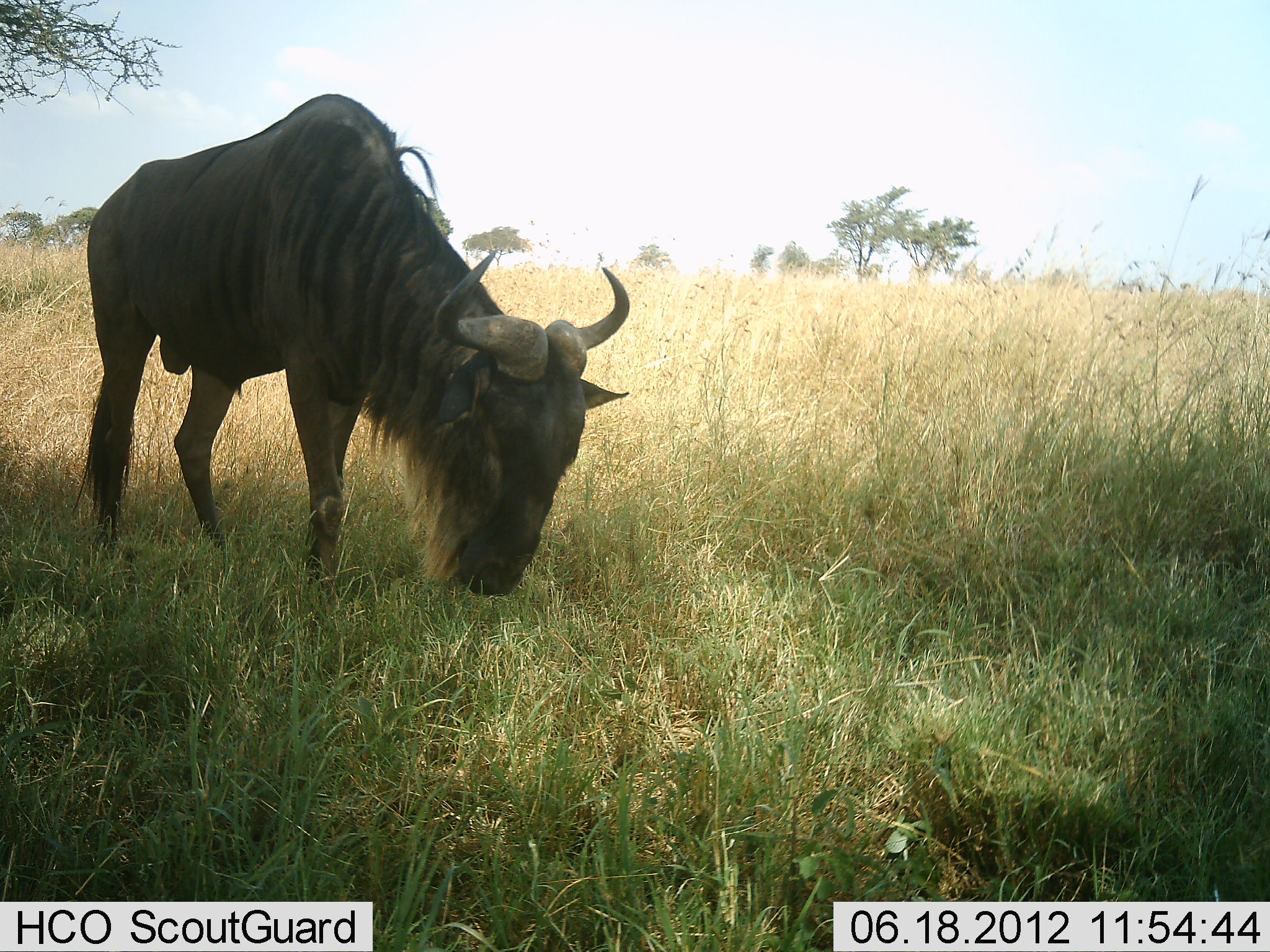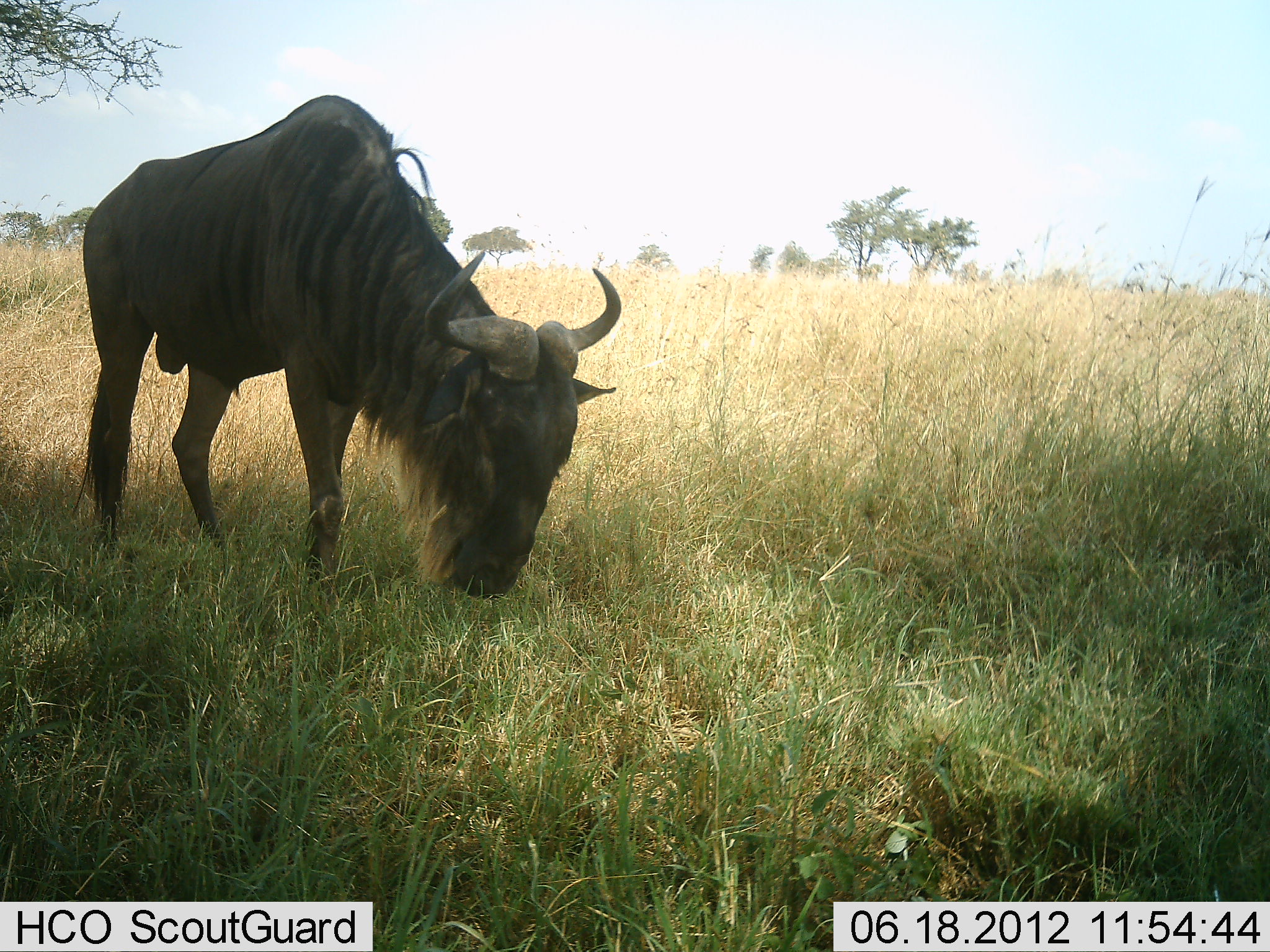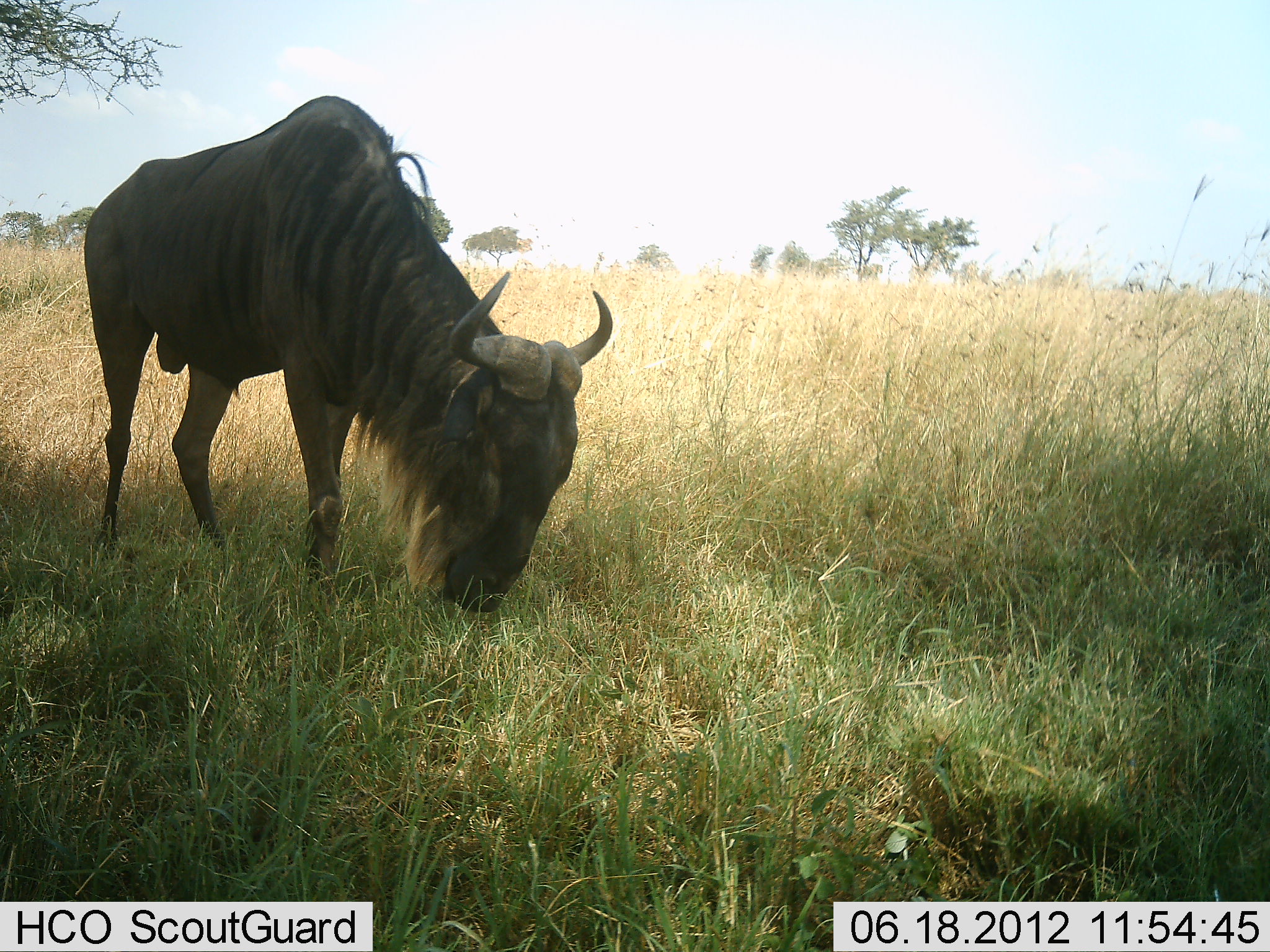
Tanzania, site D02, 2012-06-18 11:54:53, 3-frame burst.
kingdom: Animalia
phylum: Chordata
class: Mammalia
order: Artiodactyla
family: Bovidae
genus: Connochaetes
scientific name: Connochaetes taurinus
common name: blue wildebeest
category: wildebeest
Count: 1.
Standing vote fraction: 70%.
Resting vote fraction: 0%.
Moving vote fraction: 0%.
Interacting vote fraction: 0%.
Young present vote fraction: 0%.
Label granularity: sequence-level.